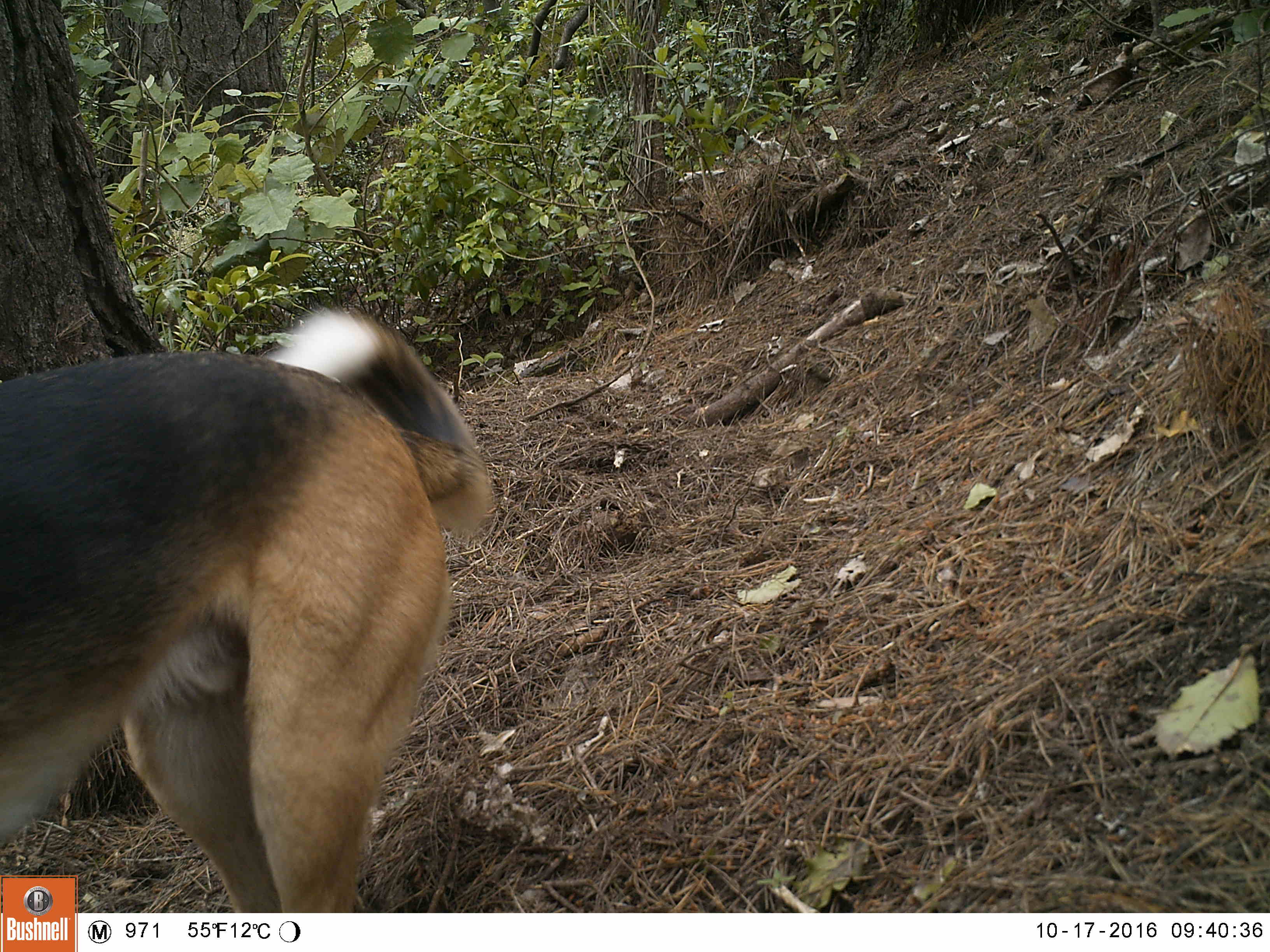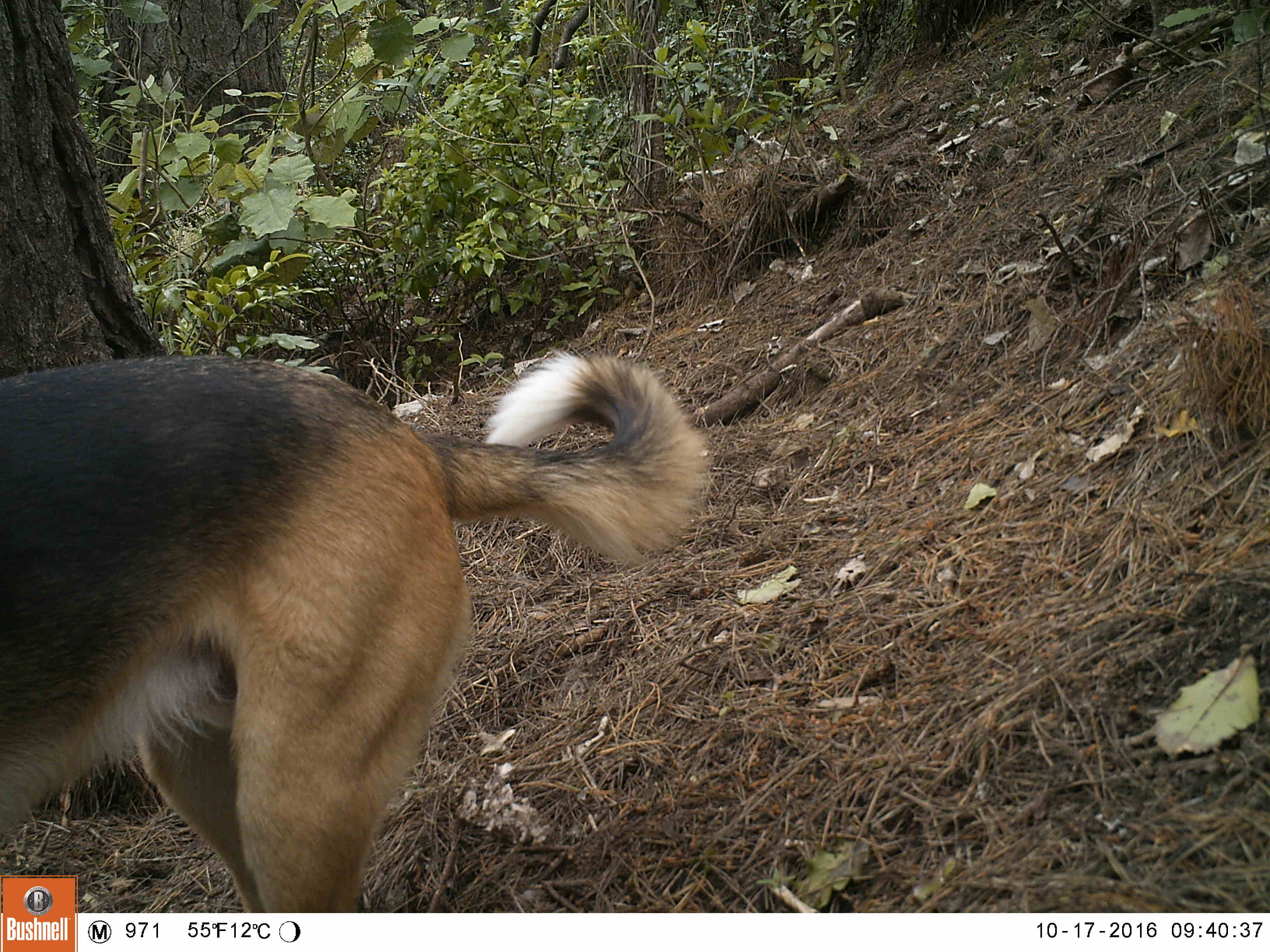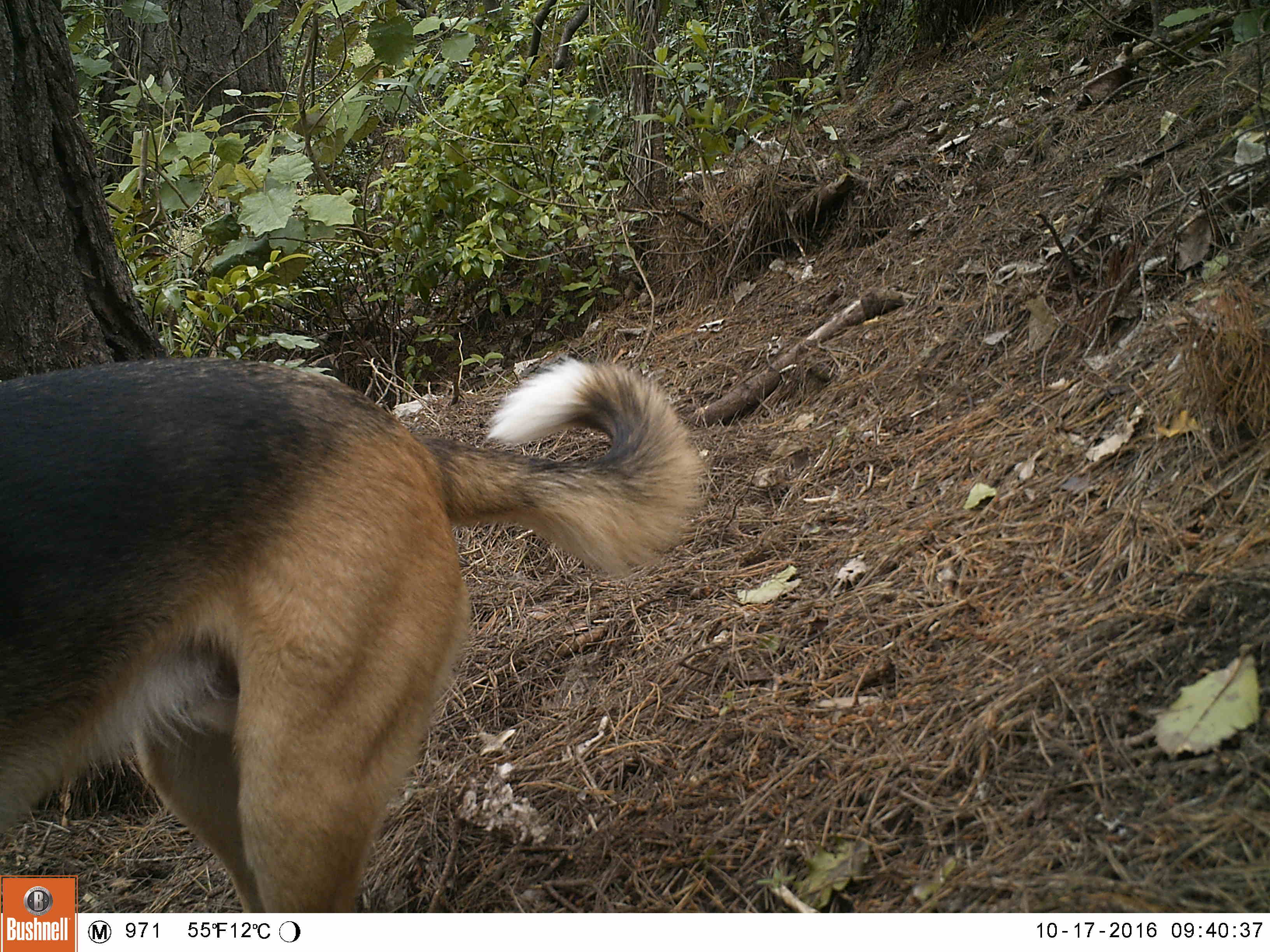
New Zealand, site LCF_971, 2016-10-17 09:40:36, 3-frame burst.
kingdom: Animalia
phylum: Chordata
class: Mammalia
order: Carnivora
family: Canidae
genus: Canis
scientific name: Canis familiaris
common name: domestic dog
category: dog